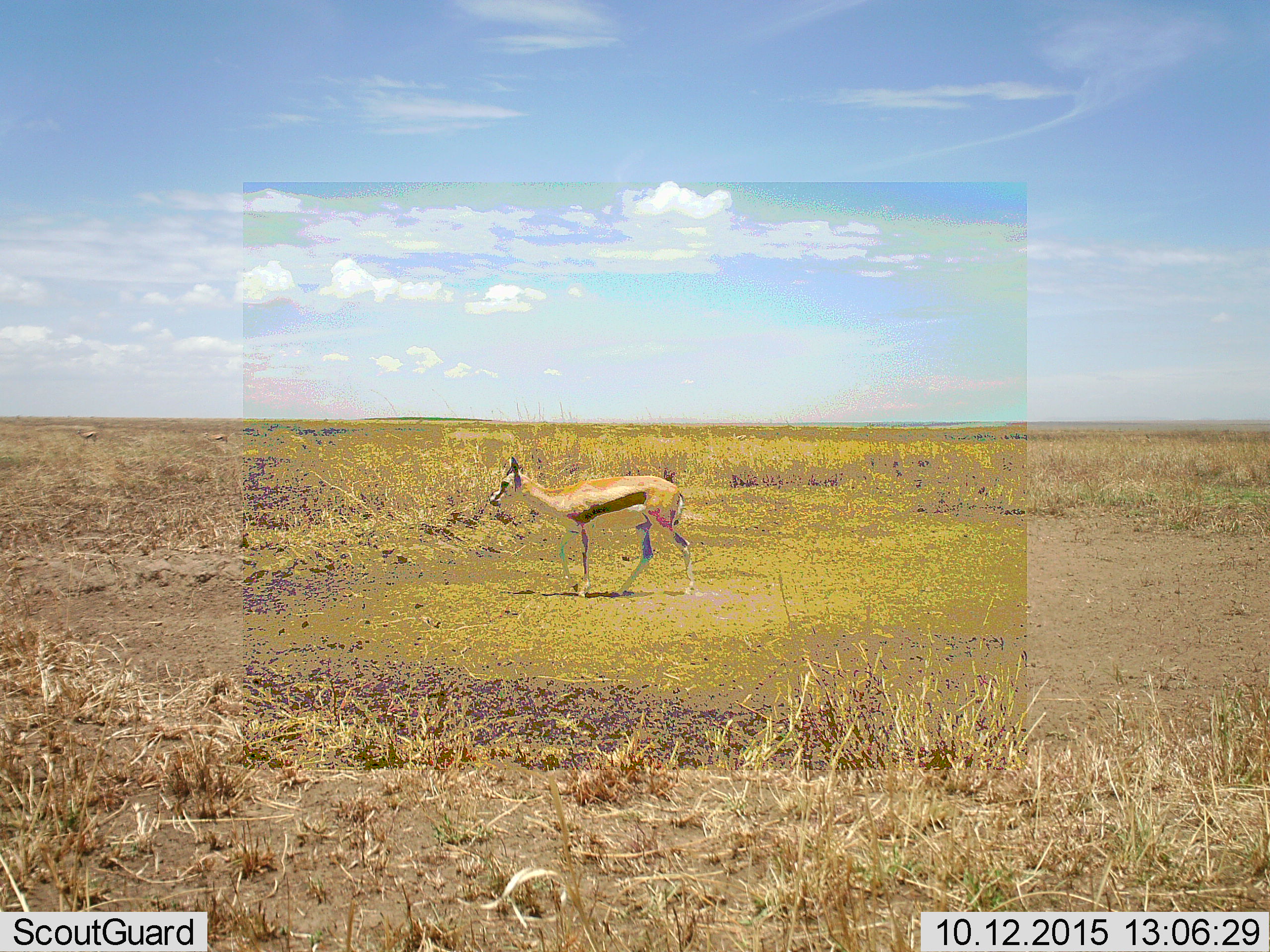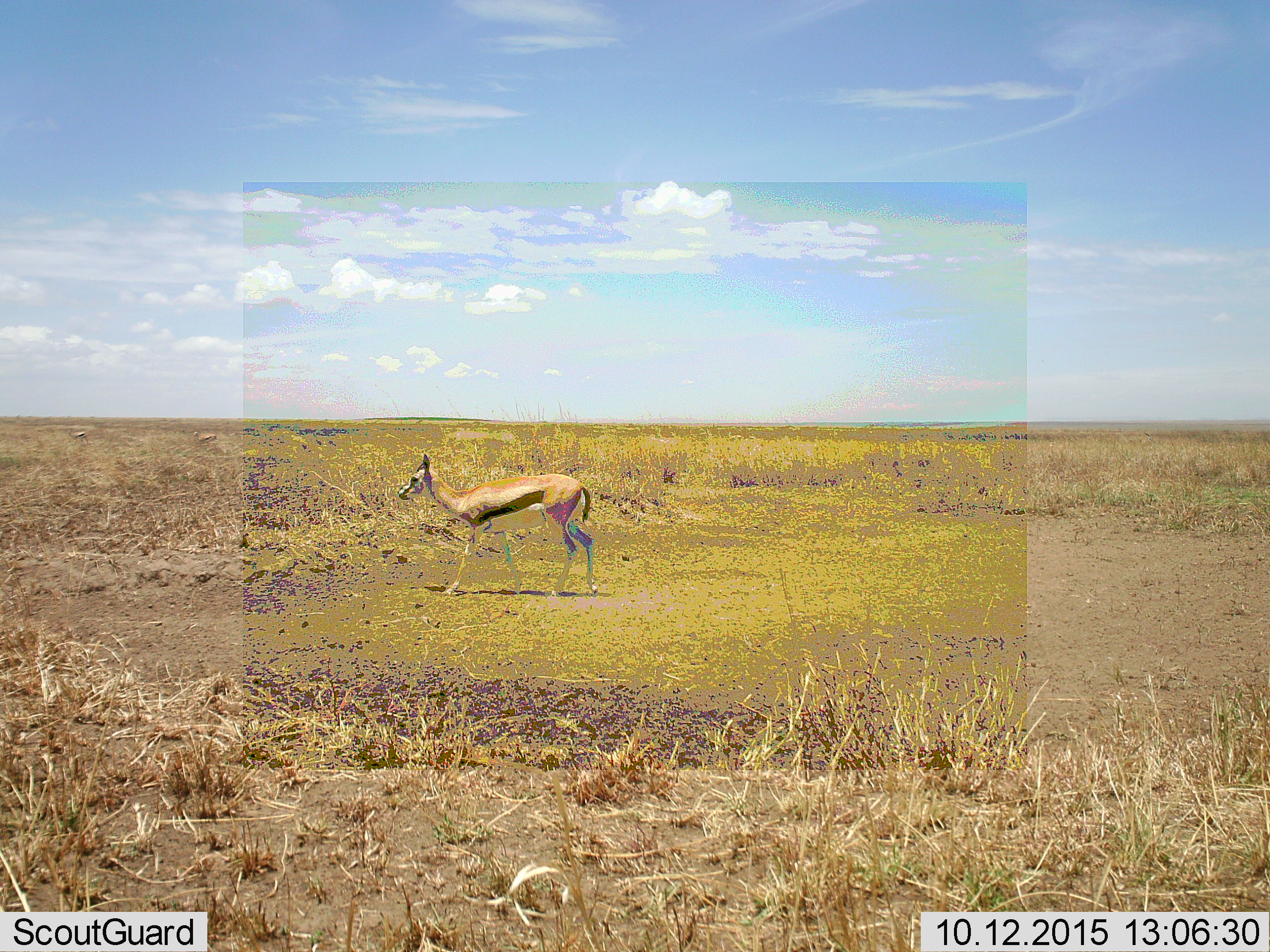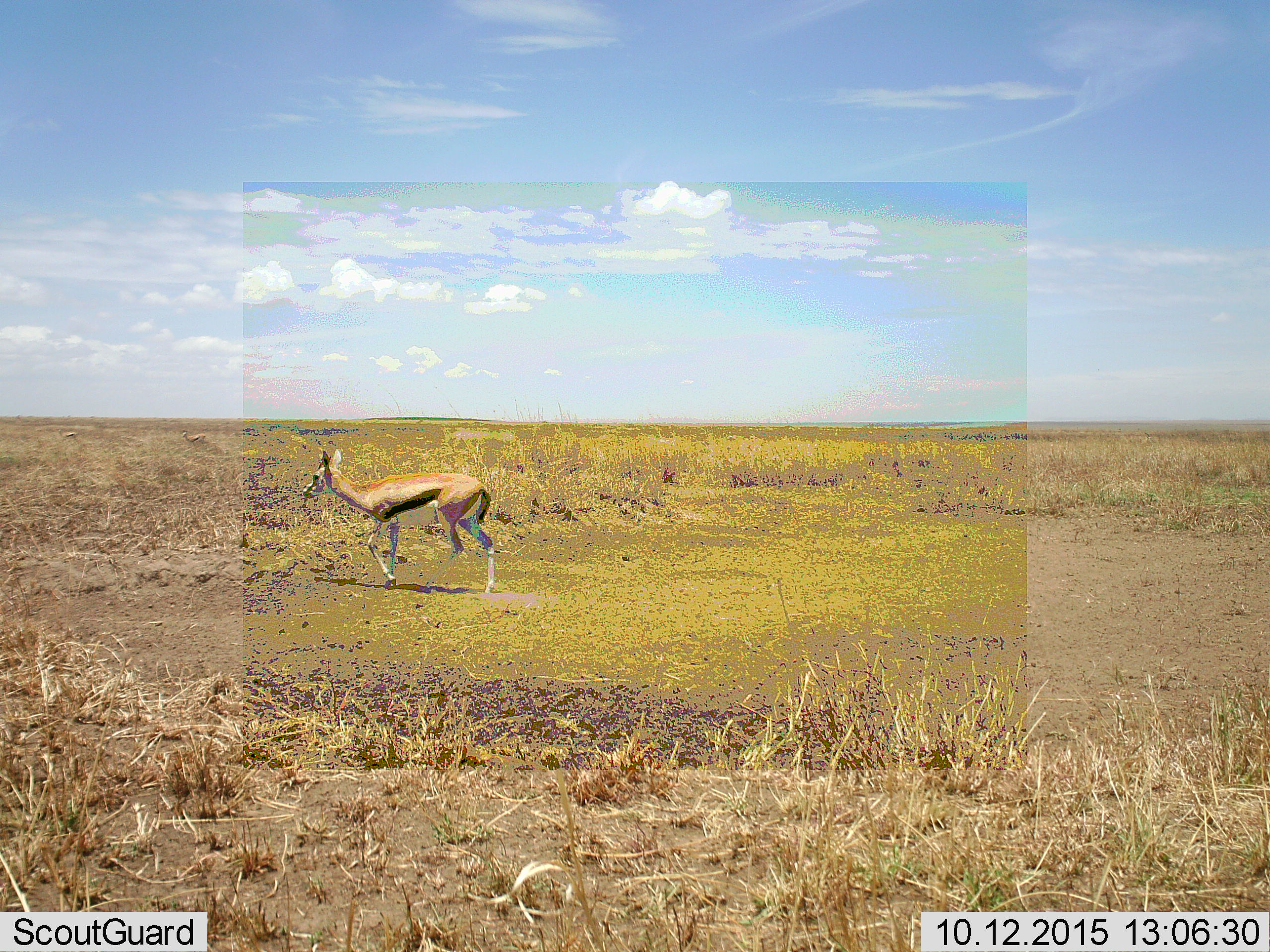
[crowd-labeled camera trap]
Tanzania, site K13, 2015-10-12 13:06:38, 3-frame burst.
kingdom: Animalia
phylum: Chordata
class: Mammalia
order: Artiodactyla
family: Bovidae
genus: Eudorcas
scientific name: Eudorcas thomsonii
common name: thomson's gazelle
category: gazellethomsons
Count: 1.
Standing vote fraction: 22%.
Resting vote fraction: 0%.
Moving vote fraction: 89%.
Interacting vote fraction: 0%.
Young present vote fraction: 11%.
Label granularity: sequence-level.